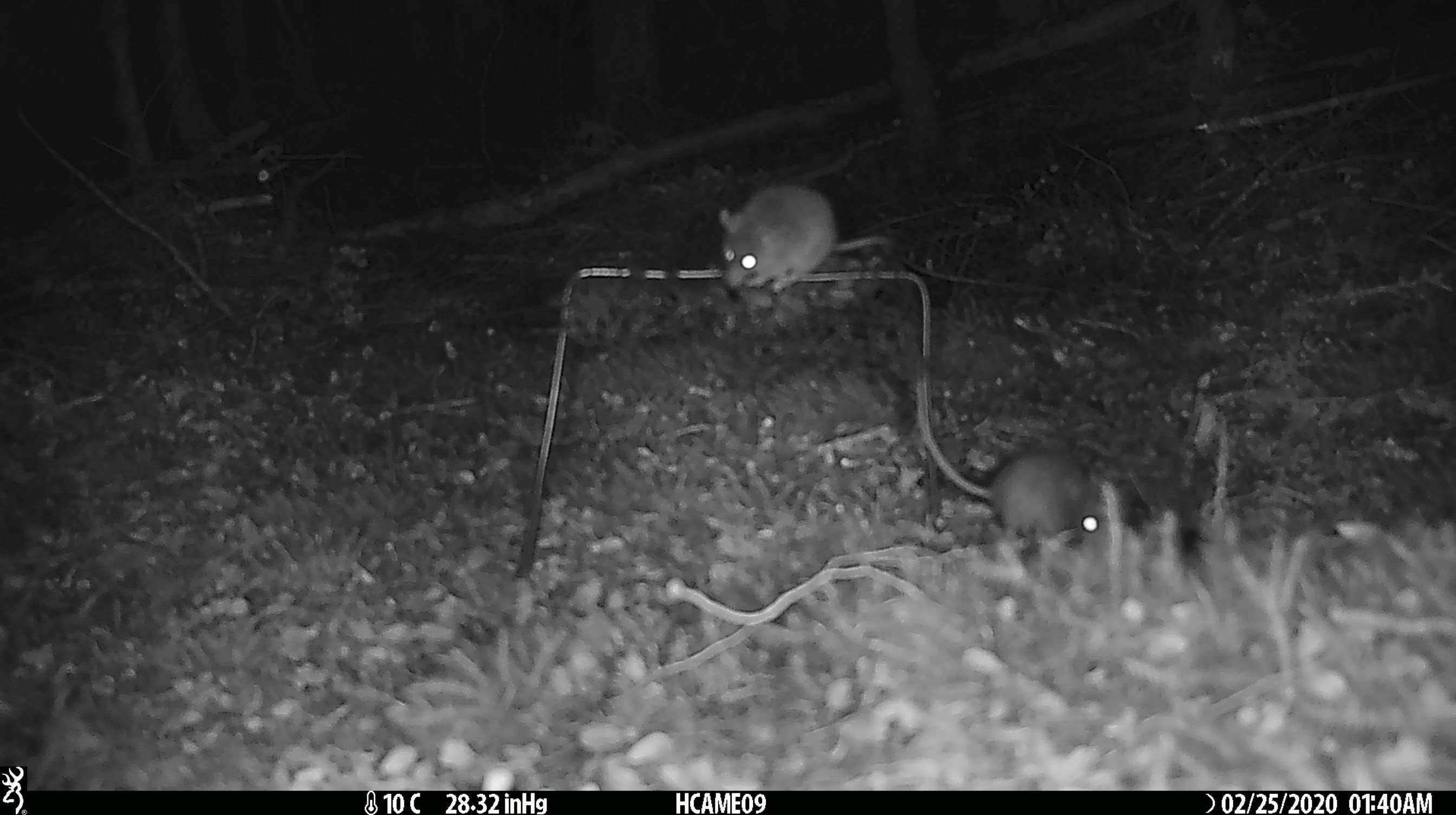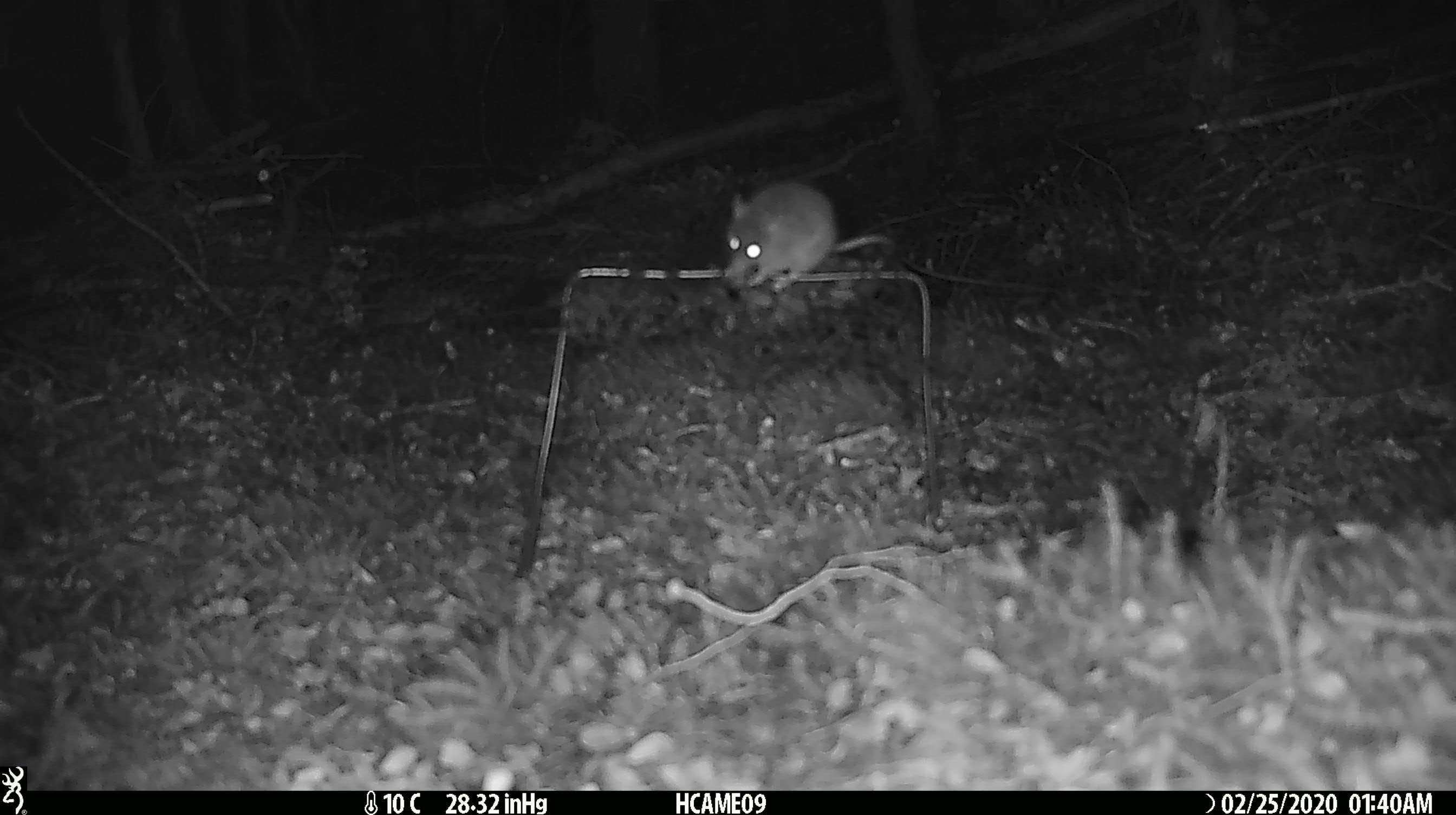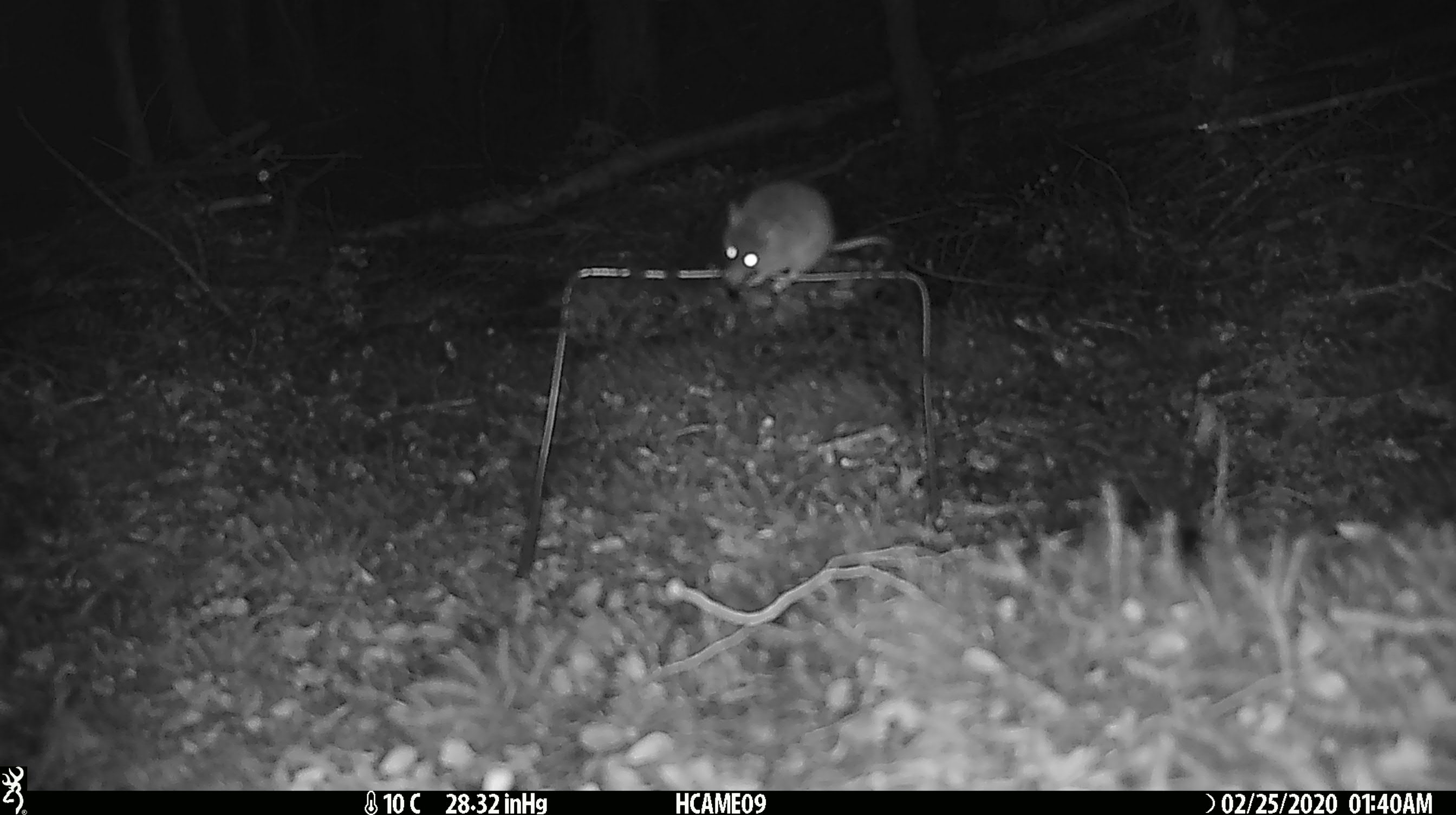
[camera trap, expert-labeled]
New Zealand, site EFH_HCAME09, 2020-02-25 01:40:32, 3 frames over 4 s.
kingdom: Animalia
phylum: Chordata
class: Mammalia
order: Rodentia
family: Muridae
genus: Mus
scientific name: Mus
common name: mouse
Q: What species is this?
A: Mouse (Mus).